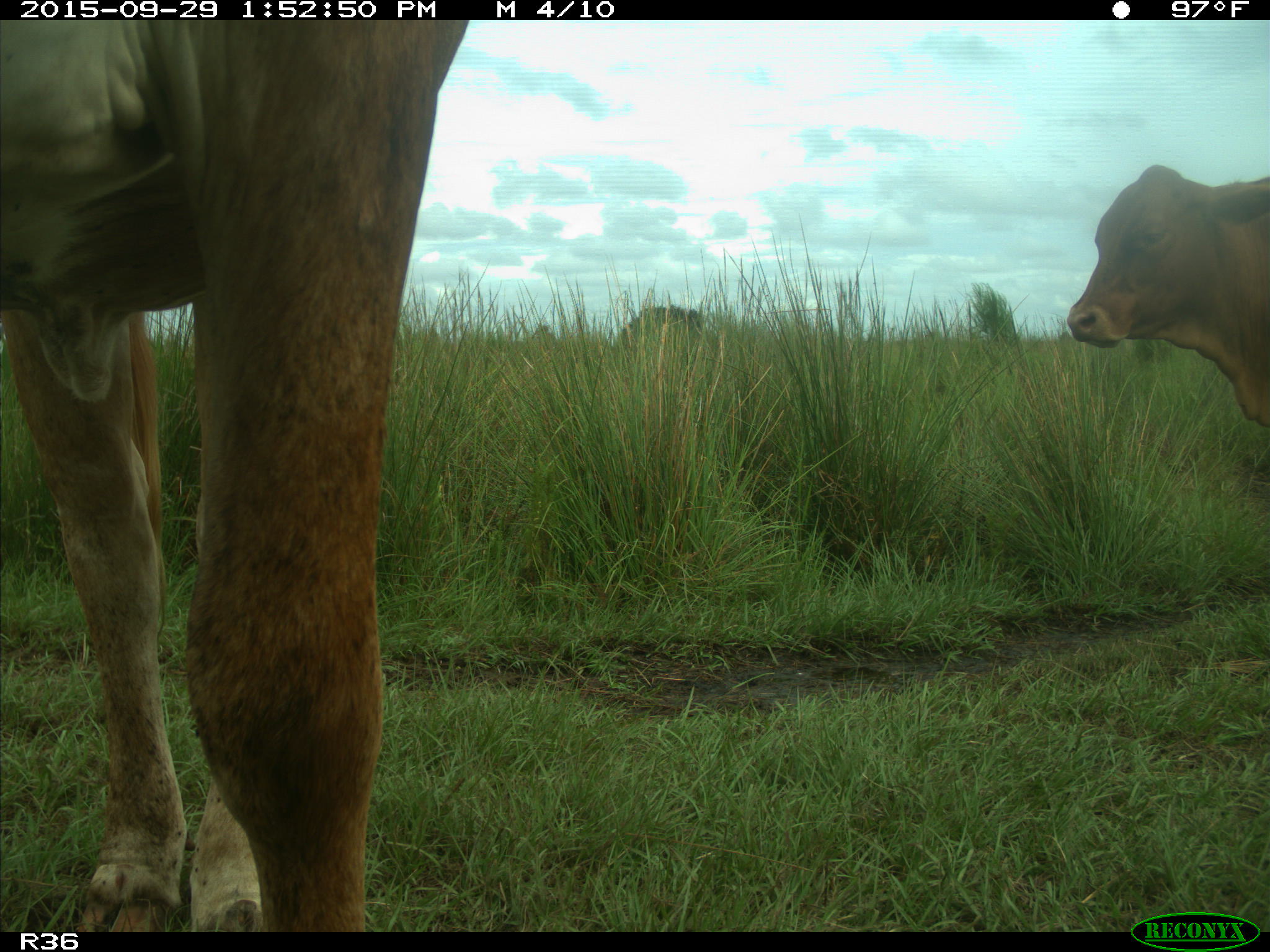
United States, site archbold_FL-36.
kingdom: Animalia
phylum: Chordata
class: Mammalia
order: Artiodactyla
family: Bovidae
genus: Bos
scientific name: Bos taurus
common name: domestic cow